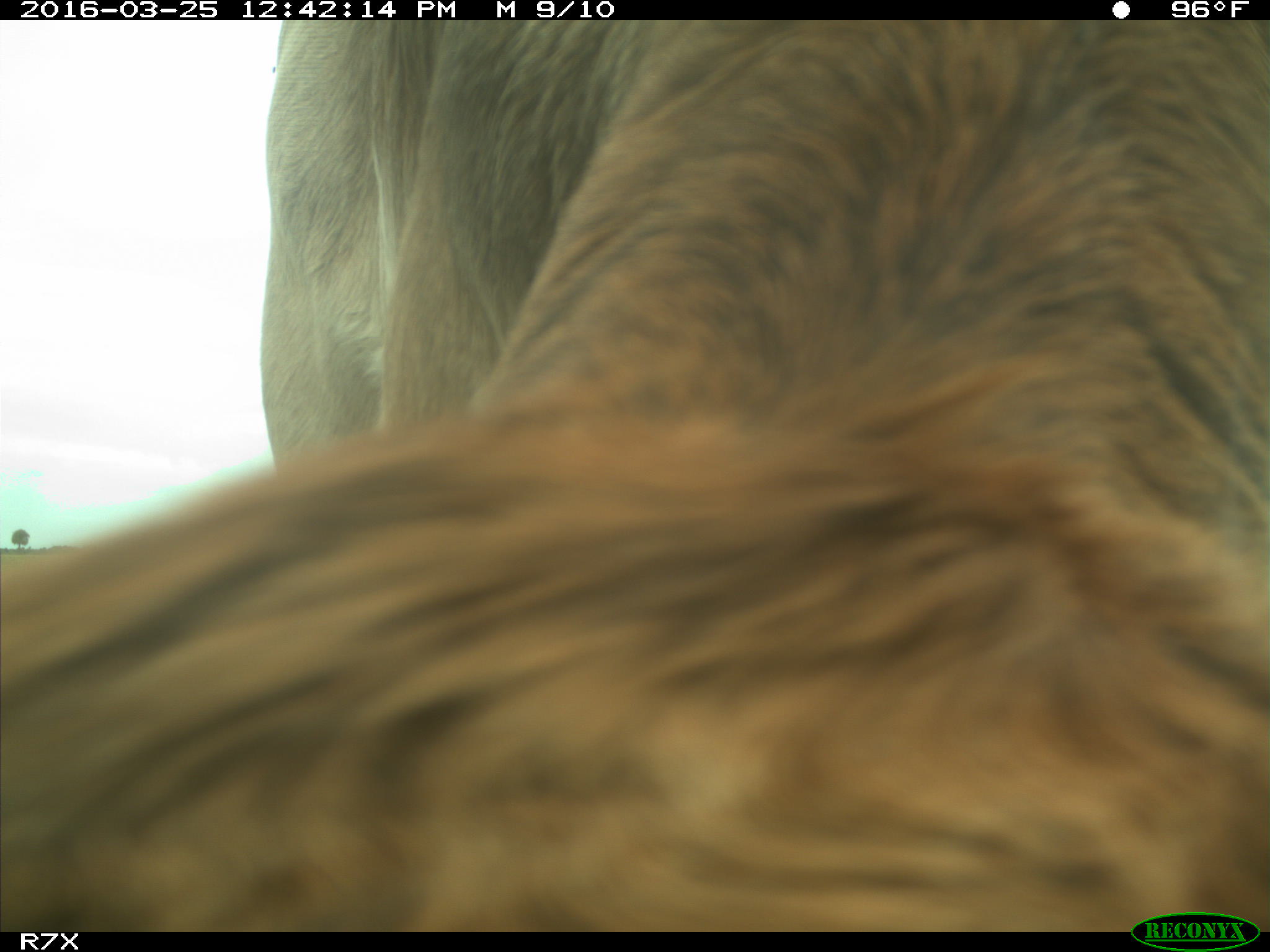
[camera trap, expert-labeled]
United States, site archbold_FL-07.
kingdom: Animalia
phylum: Chordata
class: Mammalia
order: Artiodactyla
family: Bovidae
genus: Bos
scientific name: Bos taurus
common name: domestic cow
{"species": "Bos taurus (domestic cow)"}